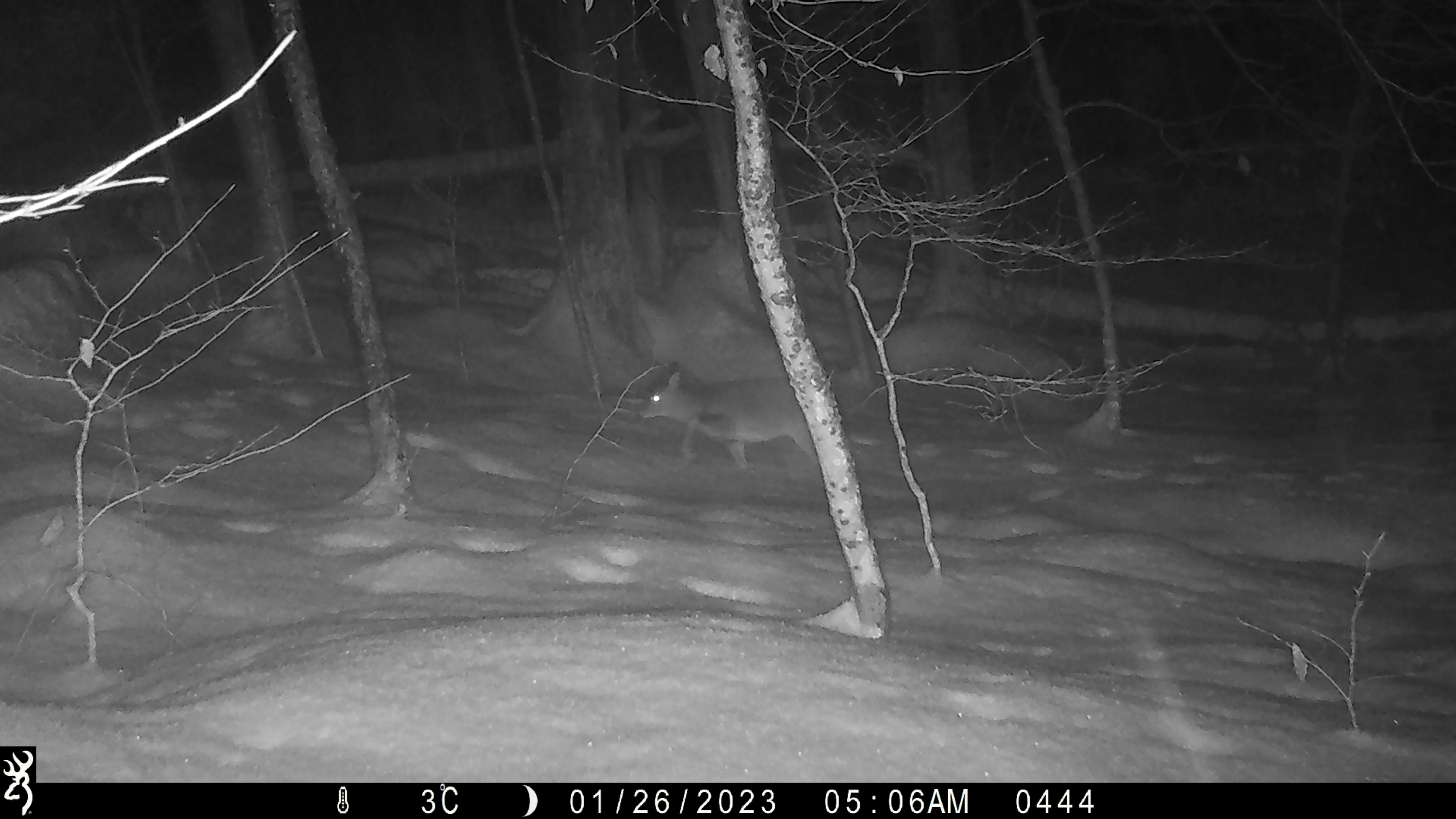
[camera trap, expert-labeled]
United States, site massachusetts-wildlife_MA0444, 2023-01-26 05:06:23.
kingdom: Animalia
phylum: Chordata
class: Mammalia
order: Artiodactyla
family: Cervidae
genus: Odocoileus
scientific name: Odocoileus virginianus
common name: white-tailed deer